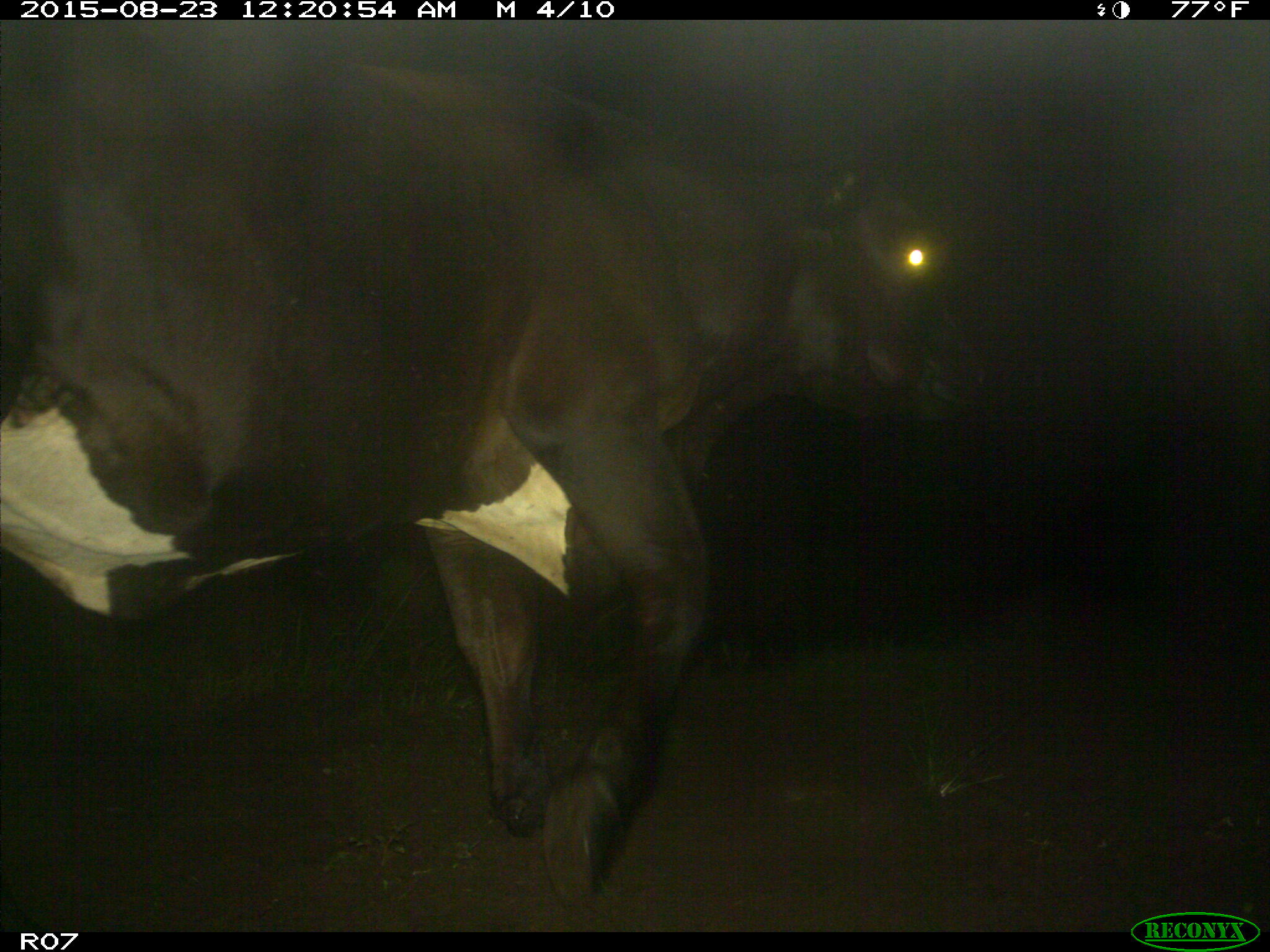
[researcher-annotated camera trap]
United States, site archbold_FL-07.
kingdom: Animalia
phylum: Chordata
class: Mammalia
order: Artiodactyla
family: Bovidae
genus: Bos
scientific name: Bos taurus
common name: domestic cow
Bos taurus (domestic cow).